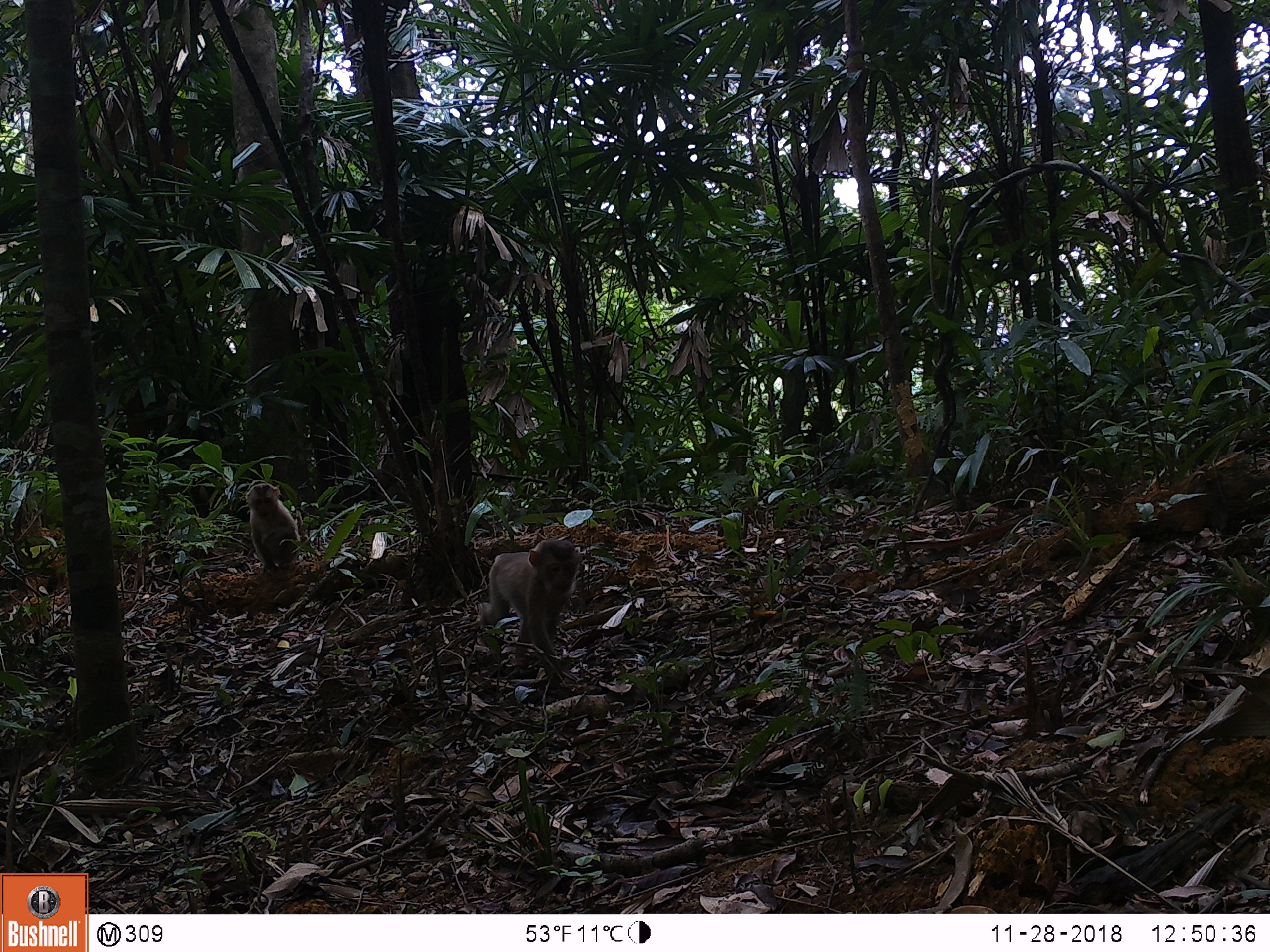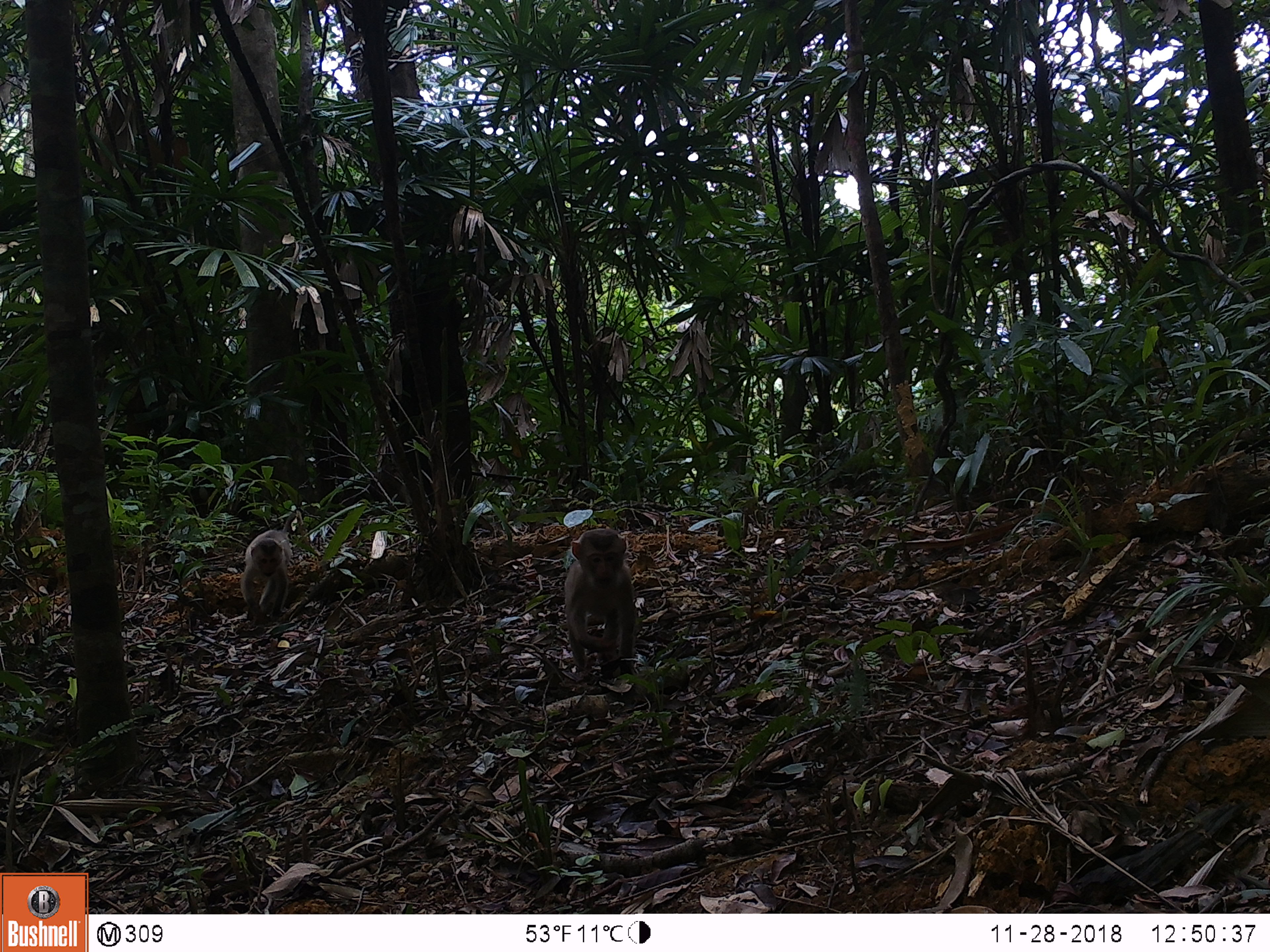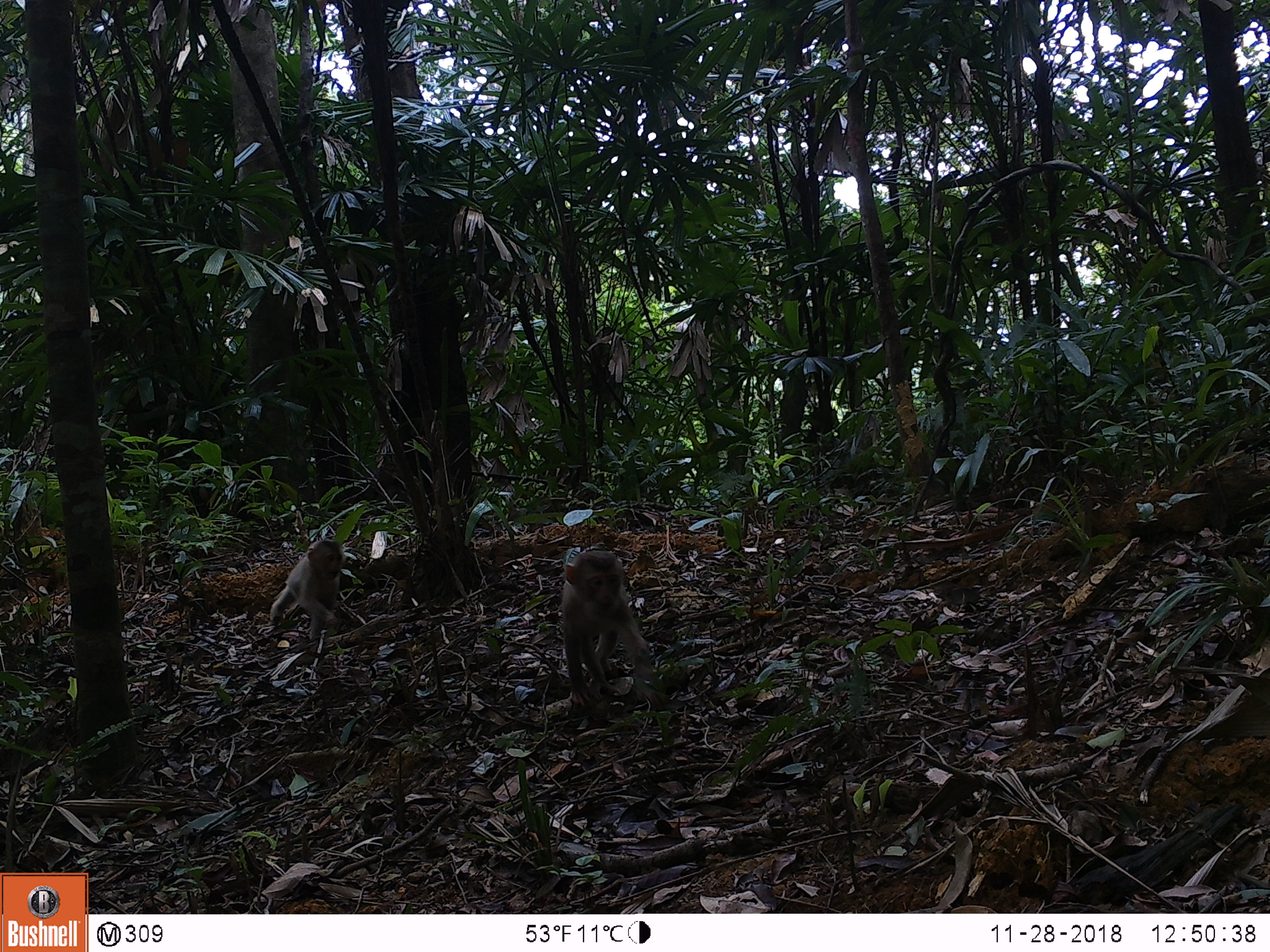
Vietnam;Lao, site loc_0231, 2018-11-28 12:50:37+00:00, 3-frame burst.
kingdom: Animalia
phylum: Chordata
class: Mammalia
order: Primates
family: Cercopithecidae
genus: Macaca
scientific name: Macaca nemestrina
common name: pig-tailed macaque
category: pig tailed macaque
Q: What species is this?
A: Pig tailed macaque (pig-tailed macaque) (Macaca nemestrina).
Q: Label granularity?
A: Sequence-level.